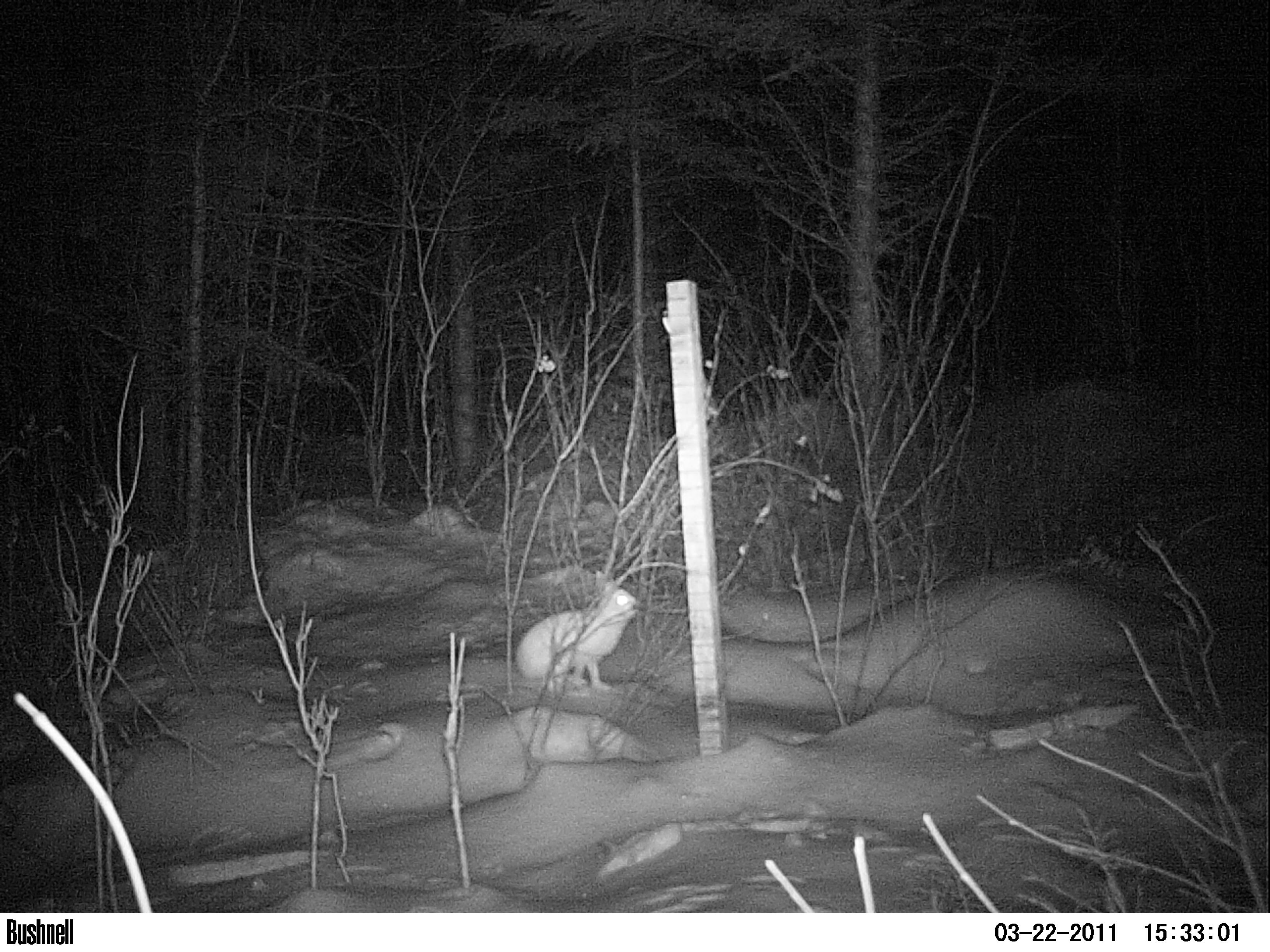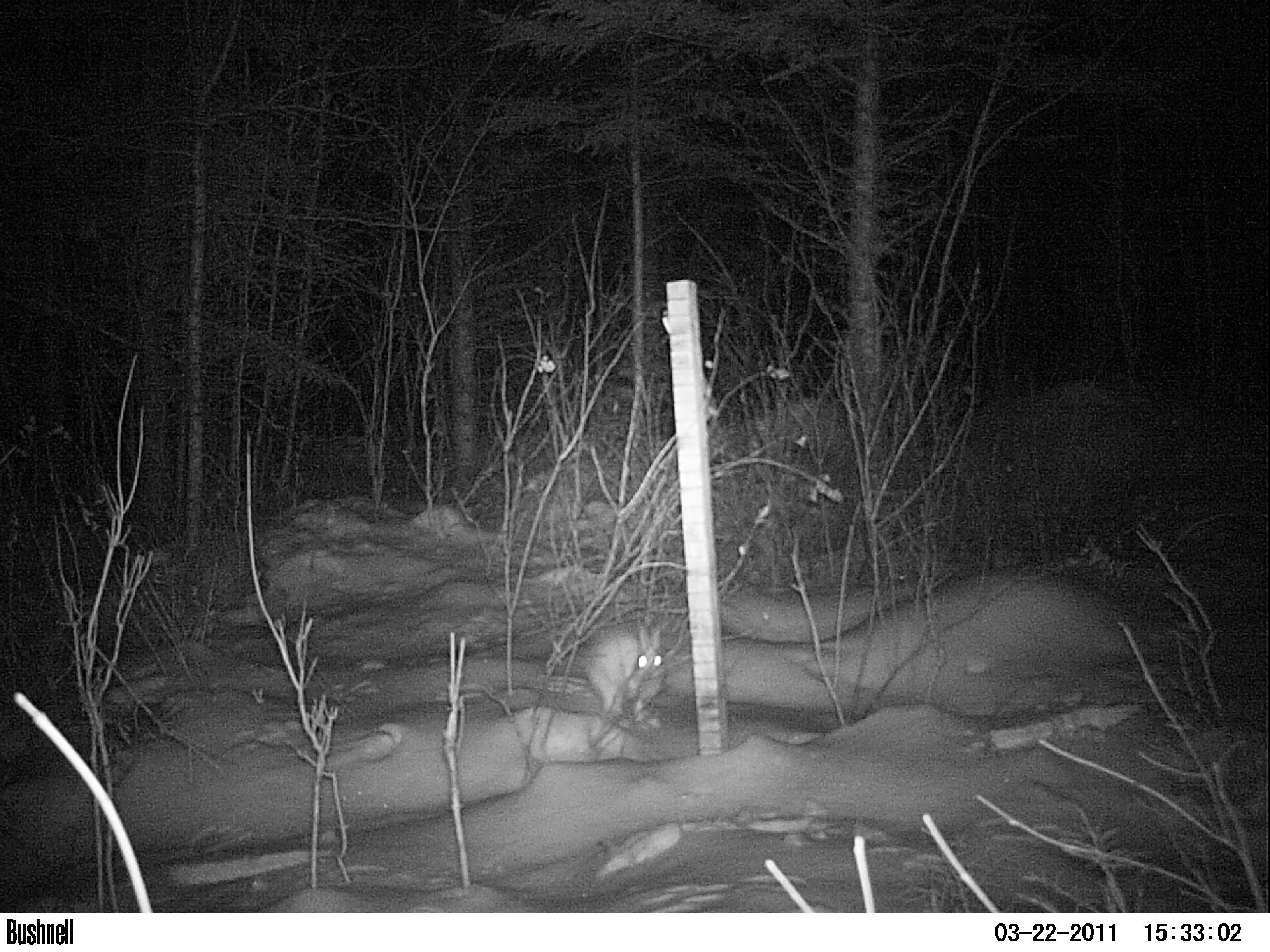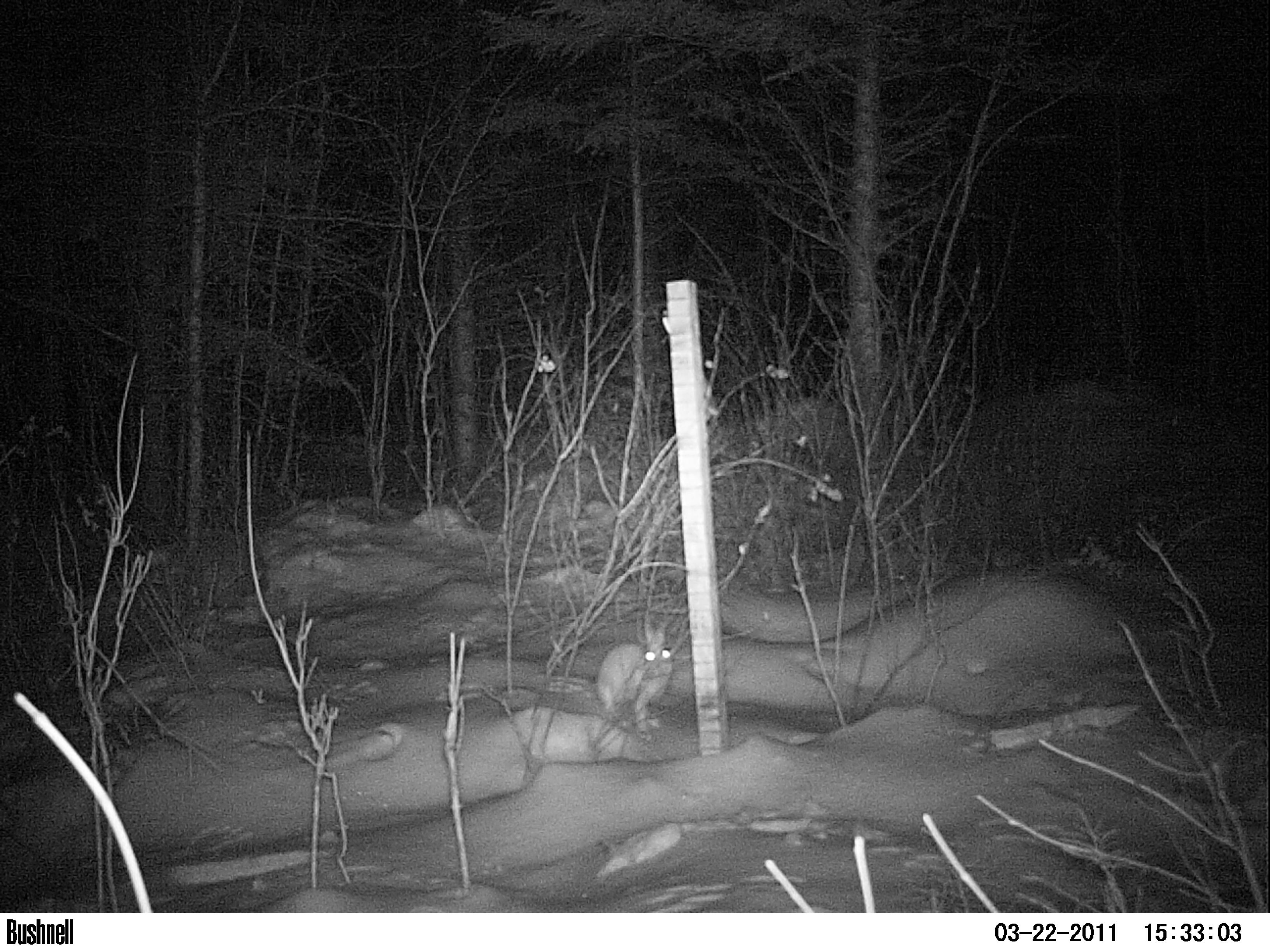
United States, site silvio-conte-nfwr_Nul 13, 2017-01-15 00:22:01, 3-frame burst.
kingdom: Animalia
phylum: Chordata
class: Mammalia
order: Lagomorpha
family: Leporidae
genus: Lepus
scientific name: Lepus americanus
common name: snowshoe hare